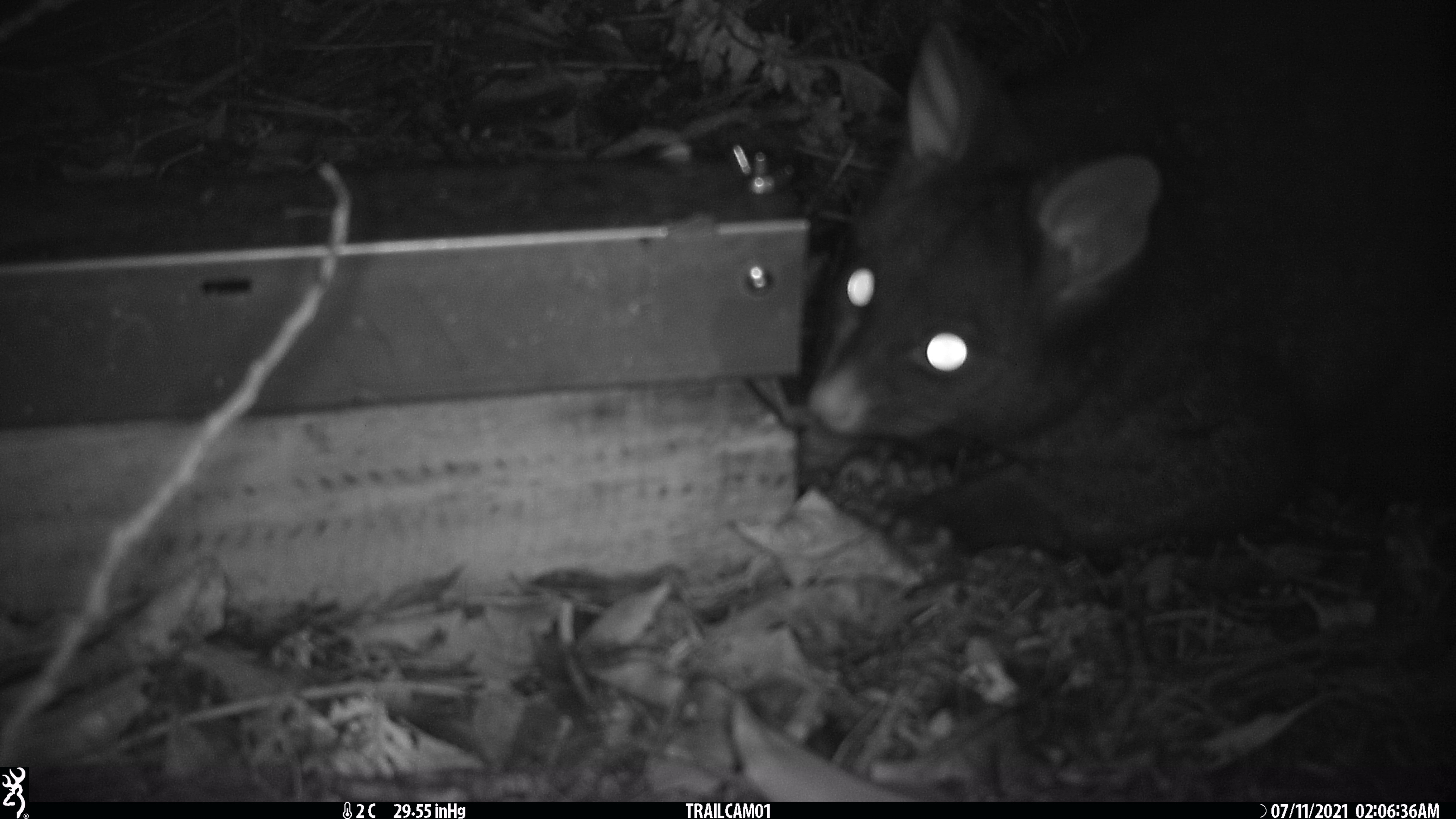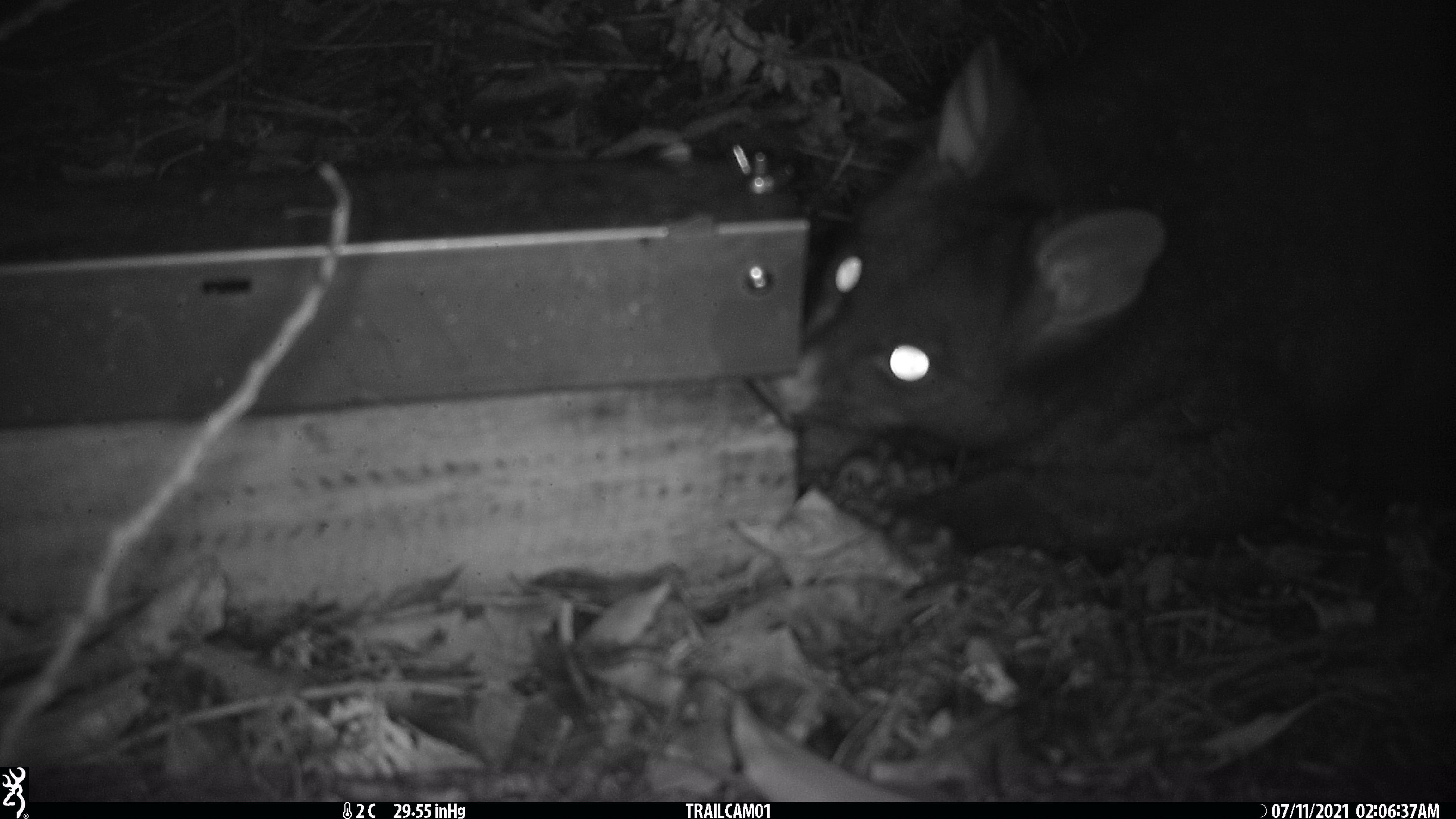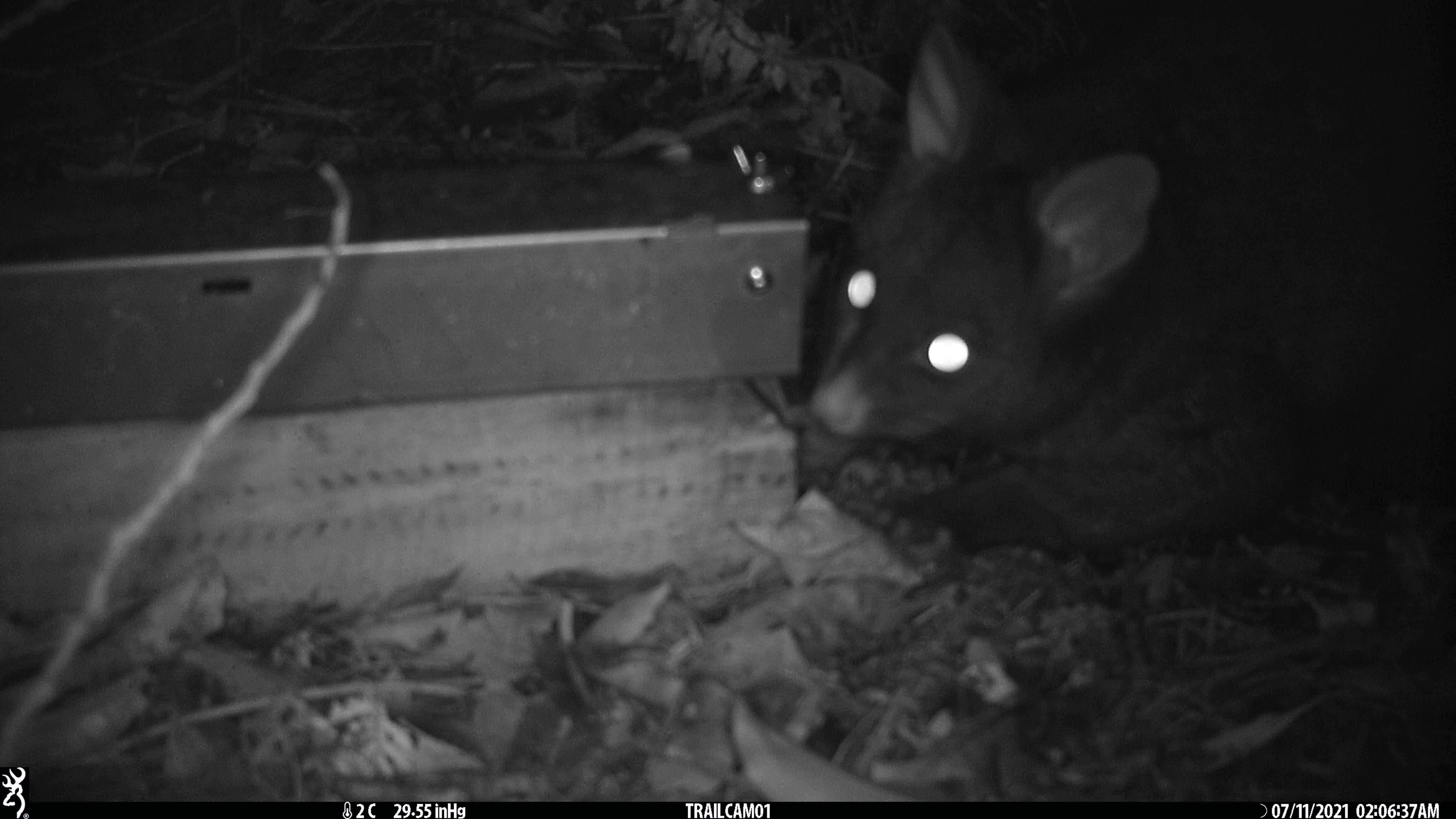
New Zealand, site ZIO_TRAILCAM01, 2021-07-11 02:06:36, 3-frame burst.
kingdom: Animalia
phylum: Chordata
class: Mammalia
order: Diprotodontia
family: Phalangeridae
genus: Trichosurus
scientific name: Trichosurus vulpecula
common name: common brushtail possum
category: possum